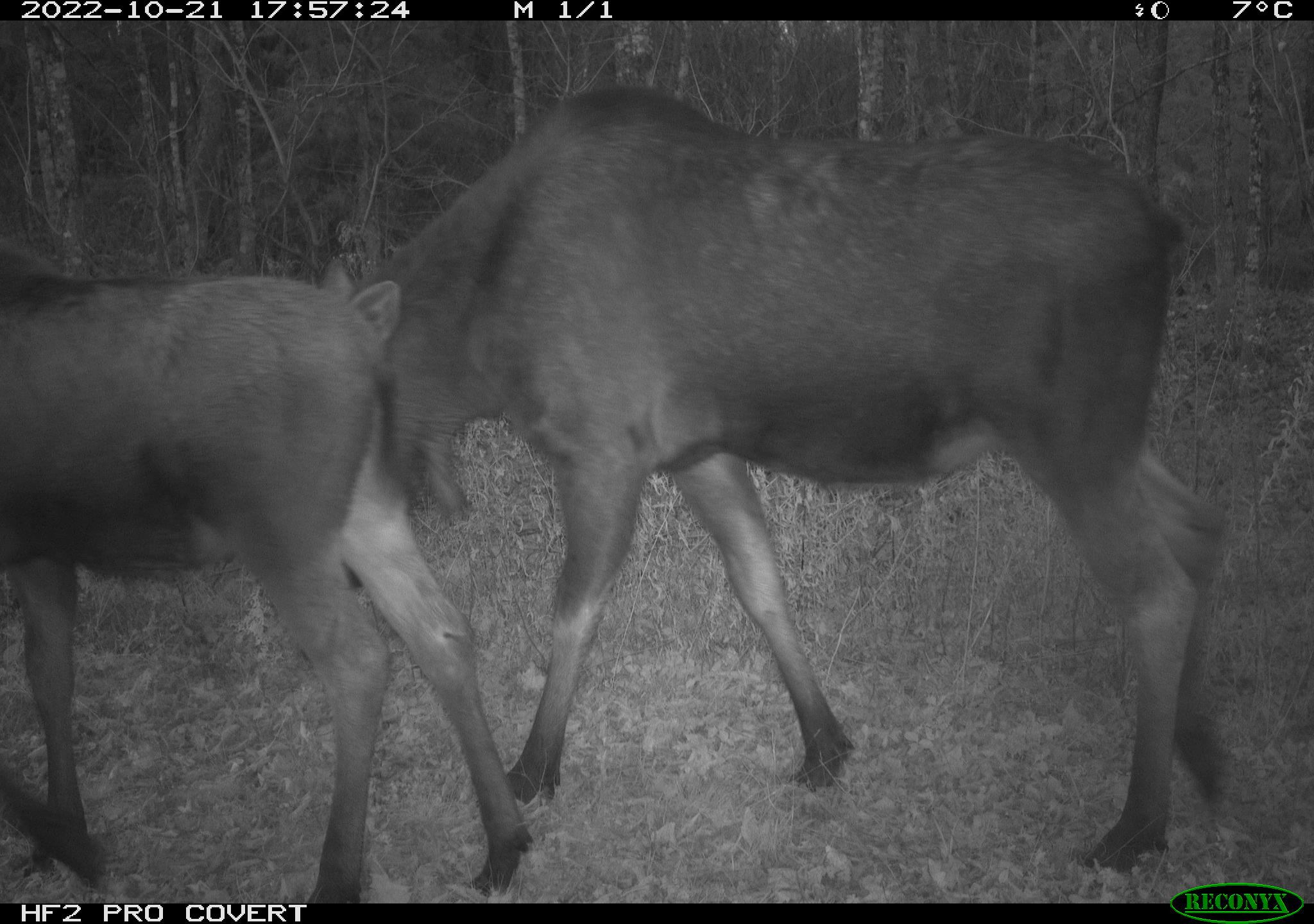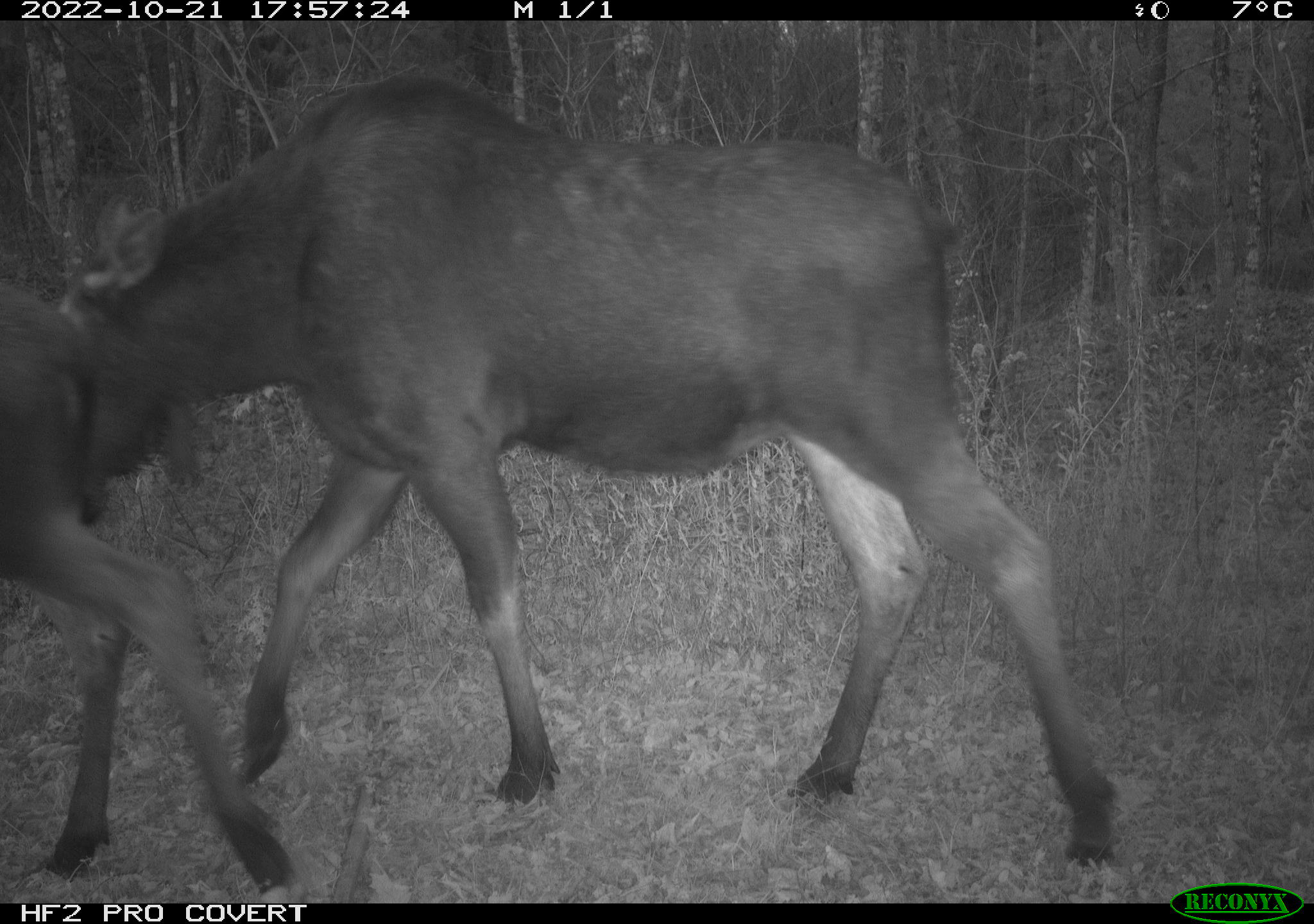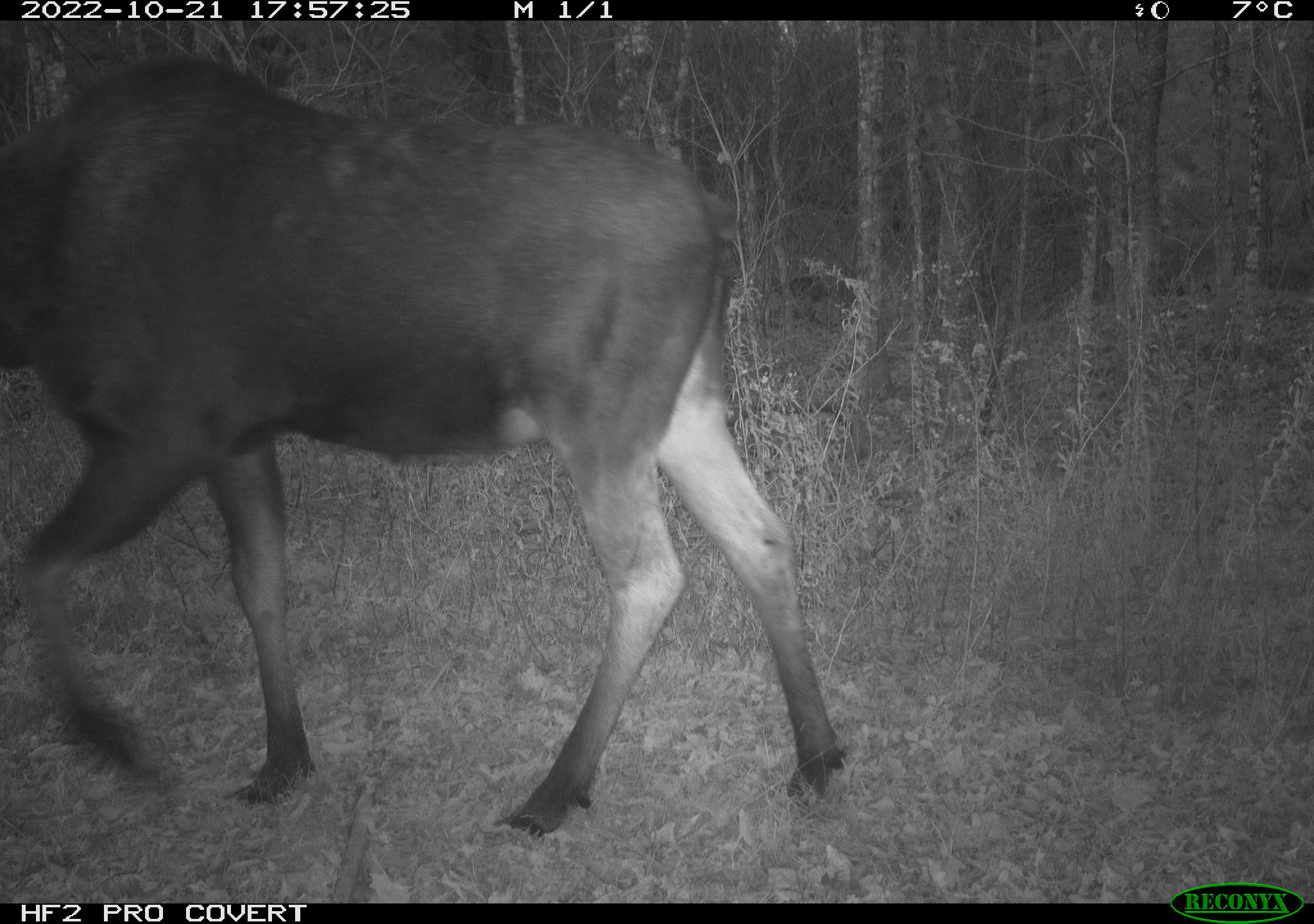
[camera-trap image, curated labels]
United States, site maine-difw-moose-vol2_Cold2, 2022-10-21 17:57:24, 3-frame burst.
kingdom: Animalia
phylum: Chordata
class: Mammalia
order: Artiodactyla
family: Cervidae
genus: Alces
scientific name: Alces alces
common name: moose